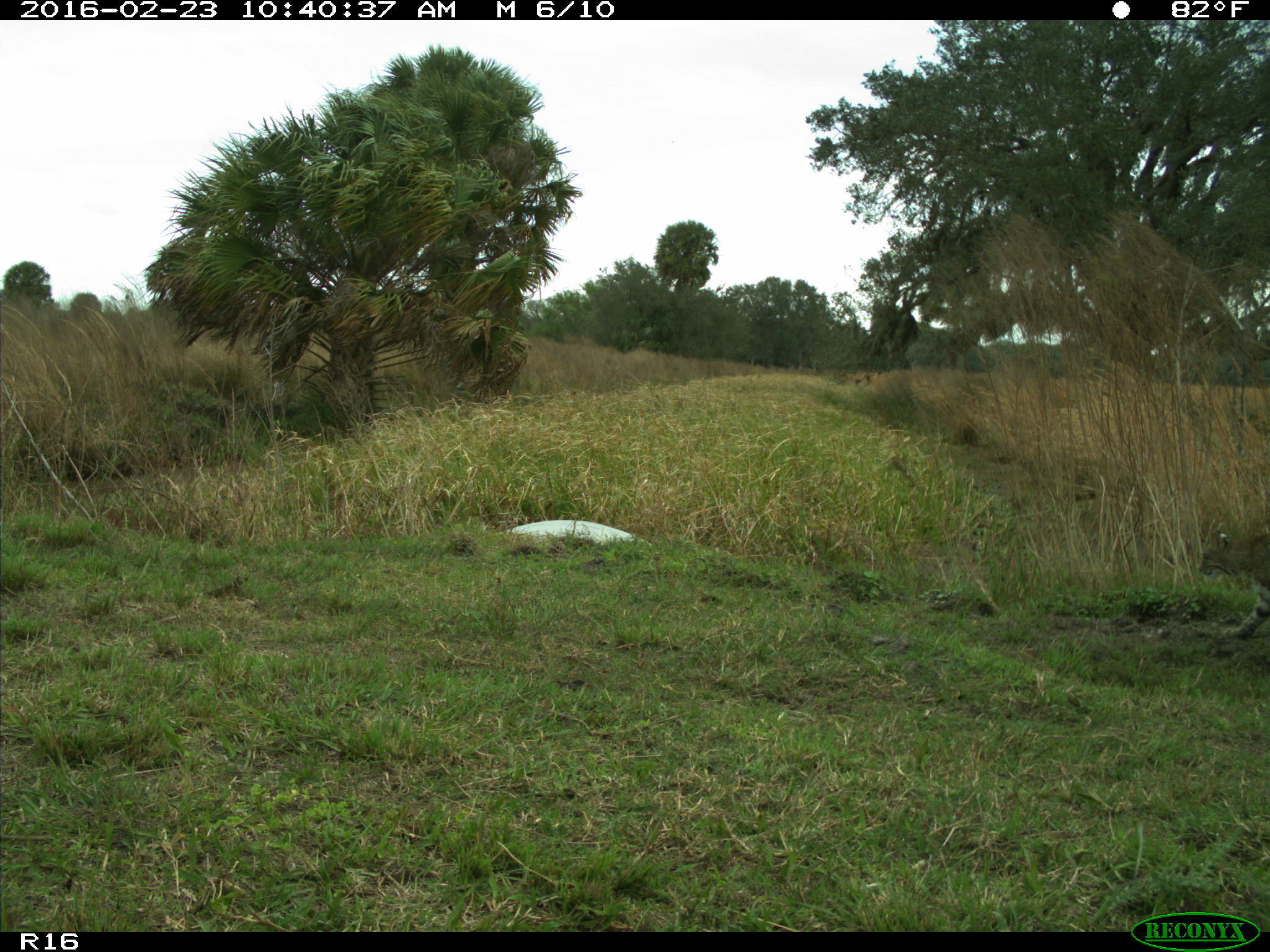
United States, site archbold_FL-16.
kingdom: Animalia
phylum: Chordata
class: Mammalia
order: Carnivora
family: Felidae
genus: Lynx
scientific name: Lynx rufus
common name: bobcat